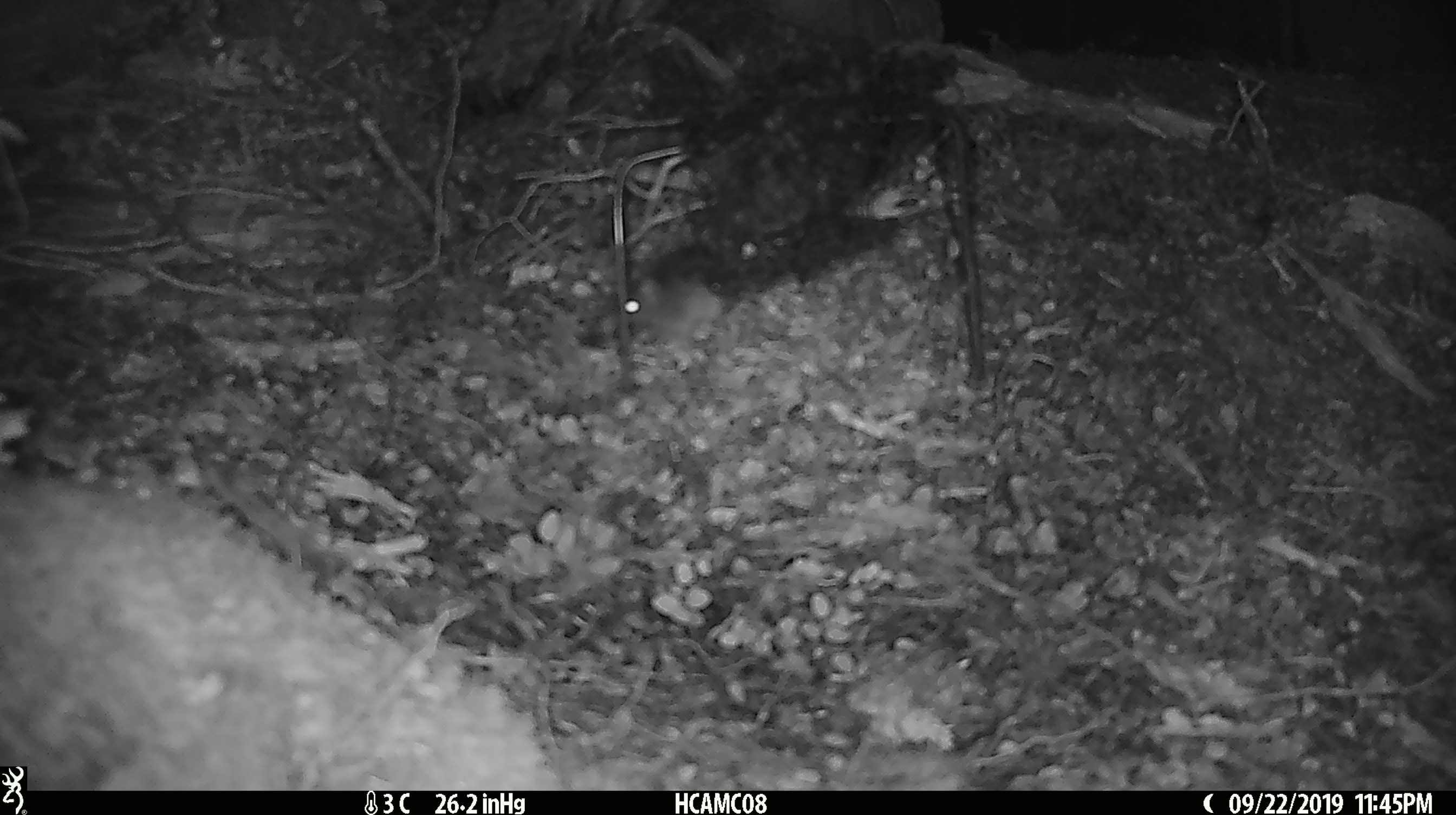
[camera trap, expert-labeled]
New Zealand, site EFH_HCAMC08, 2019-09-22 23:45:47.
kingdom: Animalia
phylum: Chordata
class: Mammalia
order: Rodentia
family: Muridae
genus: Mus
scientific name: Mus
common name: mouse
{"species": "mouse (Mus)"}